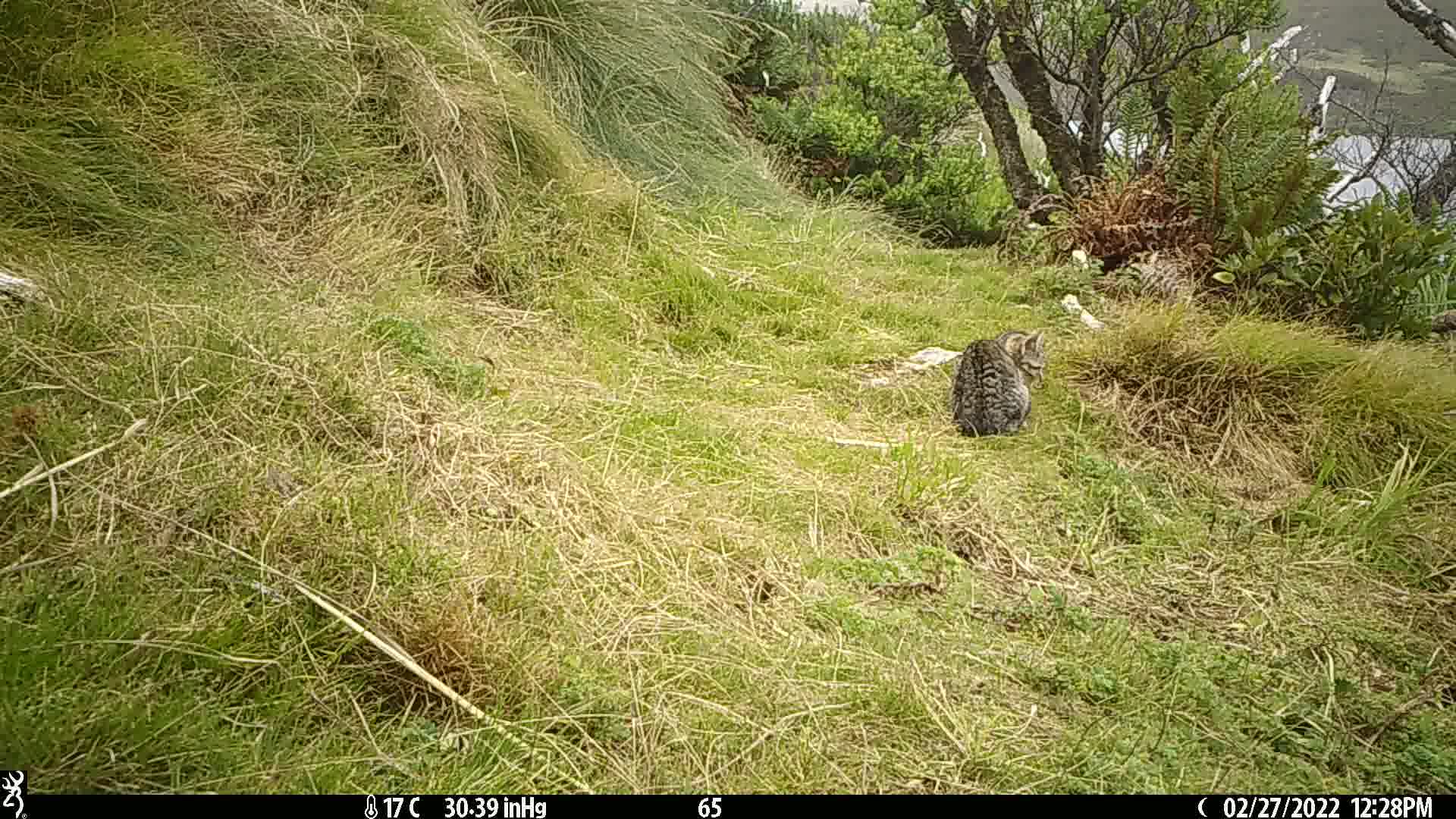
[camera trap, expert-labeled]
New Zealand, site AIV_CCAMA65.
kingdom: Animalia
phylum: Chordata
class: Mammalia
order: Carnivora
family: Felidae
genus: Felis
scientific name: Felis catus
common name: domestic cat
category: cat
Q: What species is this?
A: Cat (domestic cat) (Felis catus).